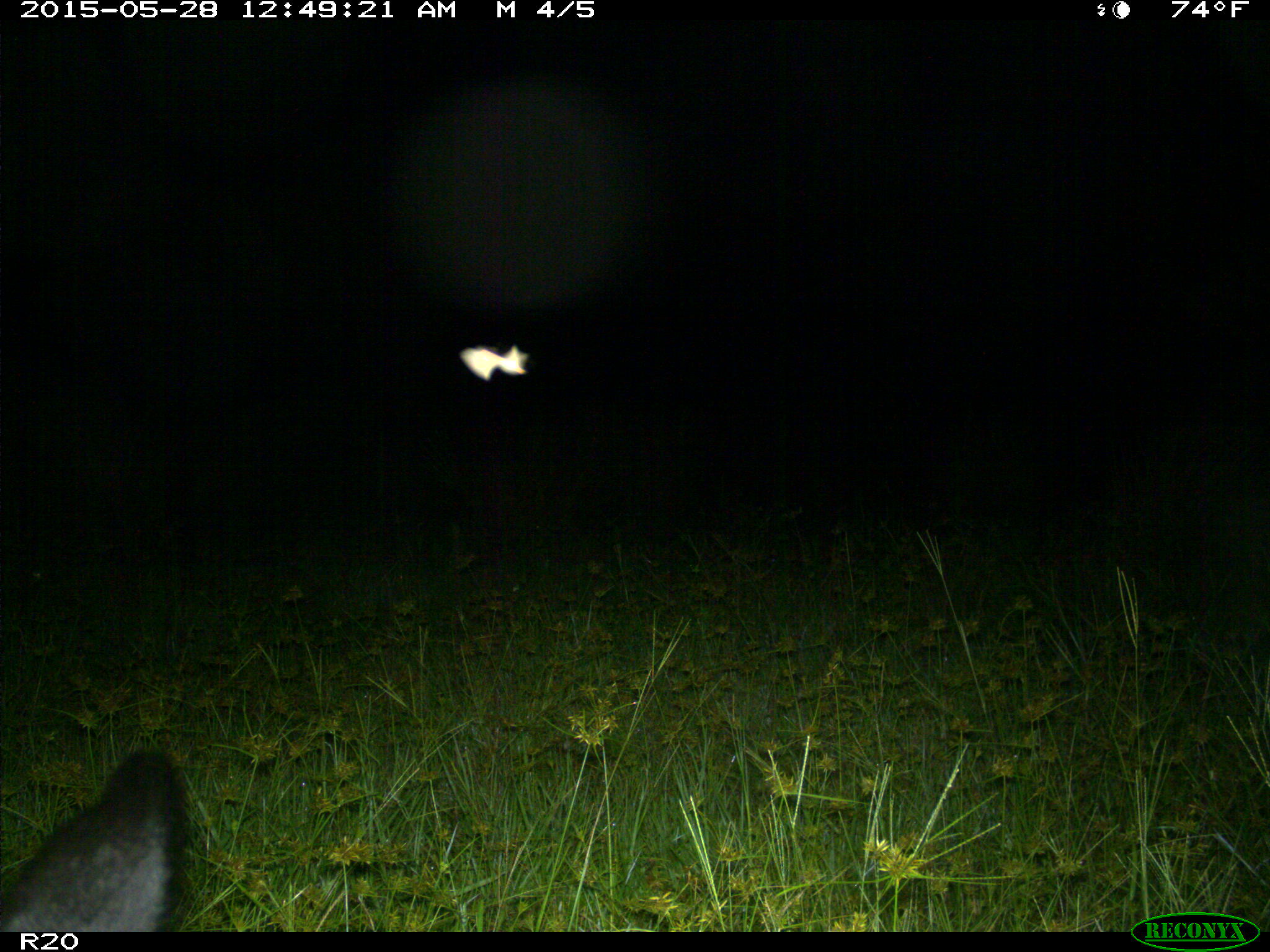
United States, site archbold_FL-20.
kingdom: Animalia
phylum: Chordata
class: Mammalia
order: Artiodactyla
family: Bovidae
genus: Bos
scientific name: Bos taurus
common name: domestic cow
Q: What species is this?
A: Bos taurus (domestic cow).